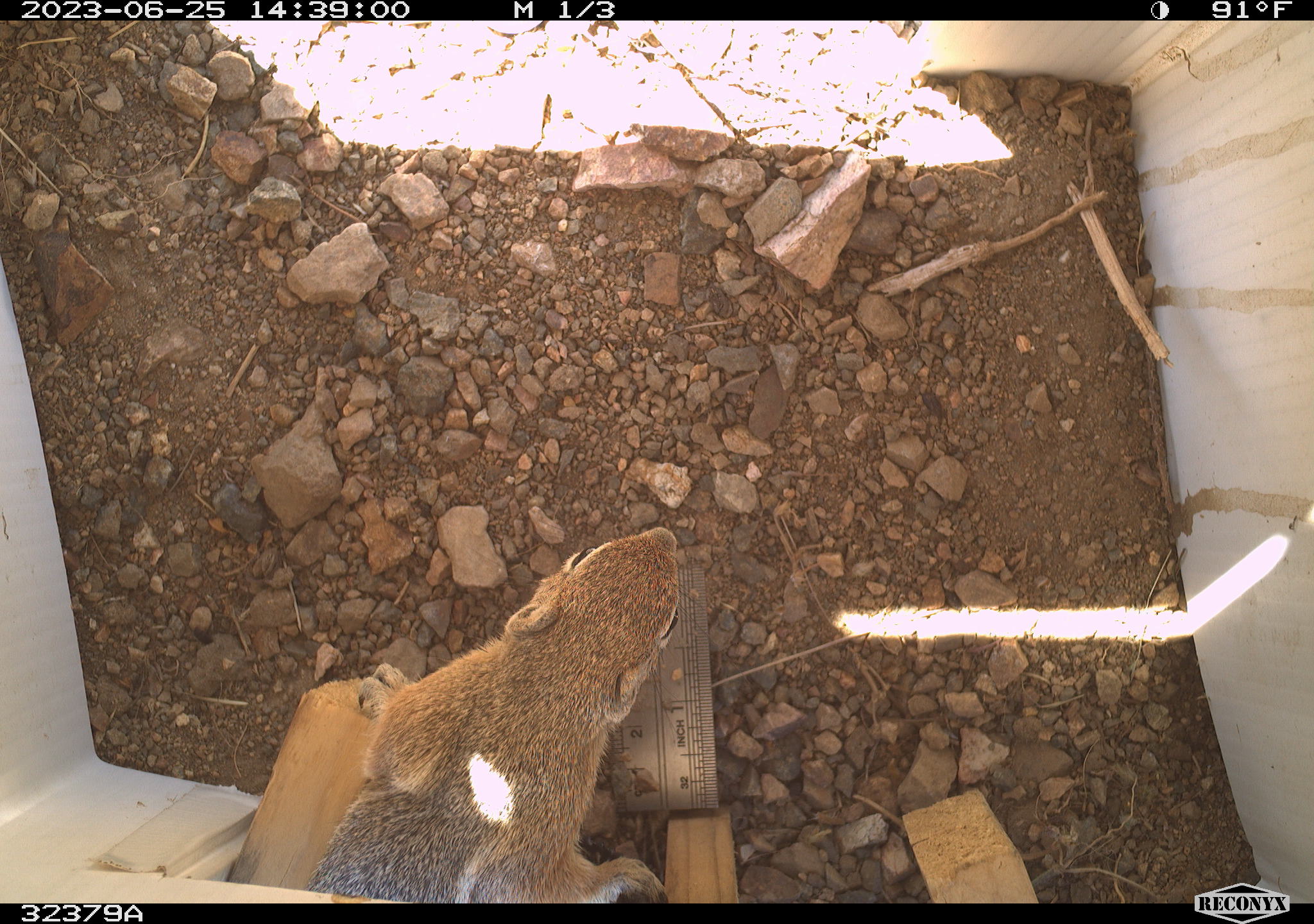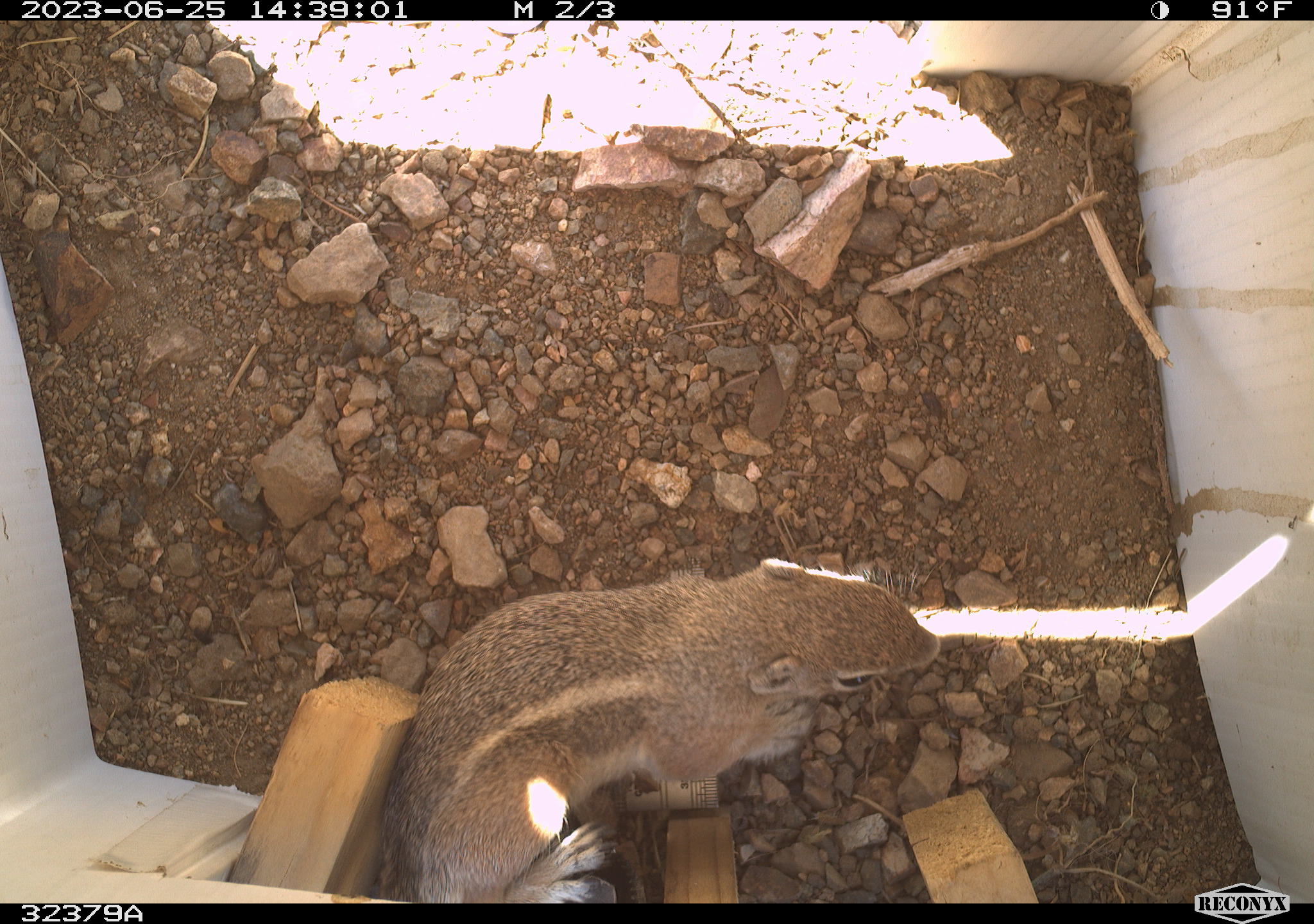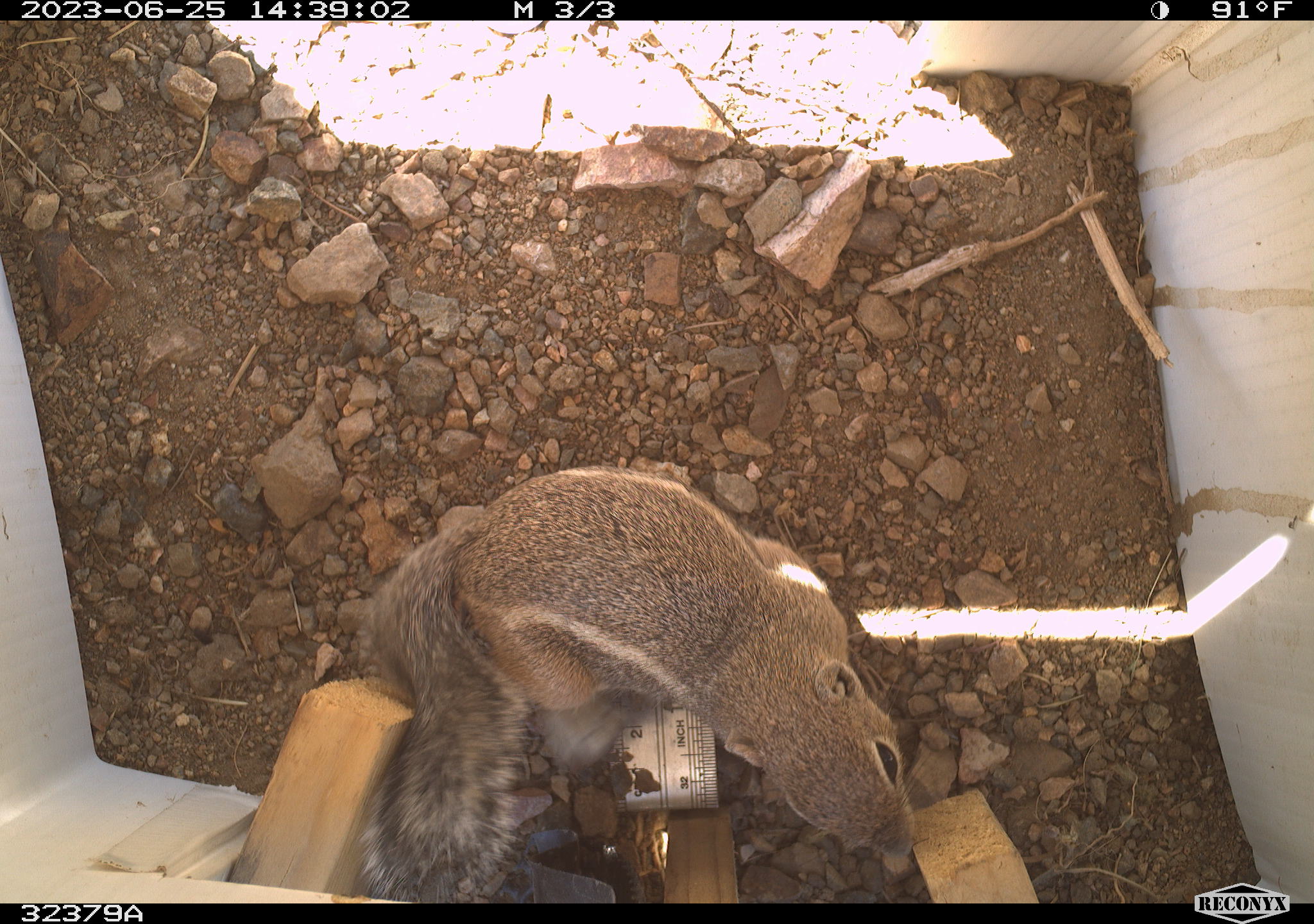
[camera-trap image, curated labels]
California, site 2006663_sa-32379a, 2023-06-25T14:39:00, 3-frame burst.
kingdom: Animalia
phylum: Chordata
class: Mammalia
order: Rodentia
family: Sciuridae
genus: Ammospermophilus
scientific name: Ammospermophilus leucurus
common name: white-tailed antelope squirrel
White-tailed antelope squirrel (Ammospermophilus leucurus).